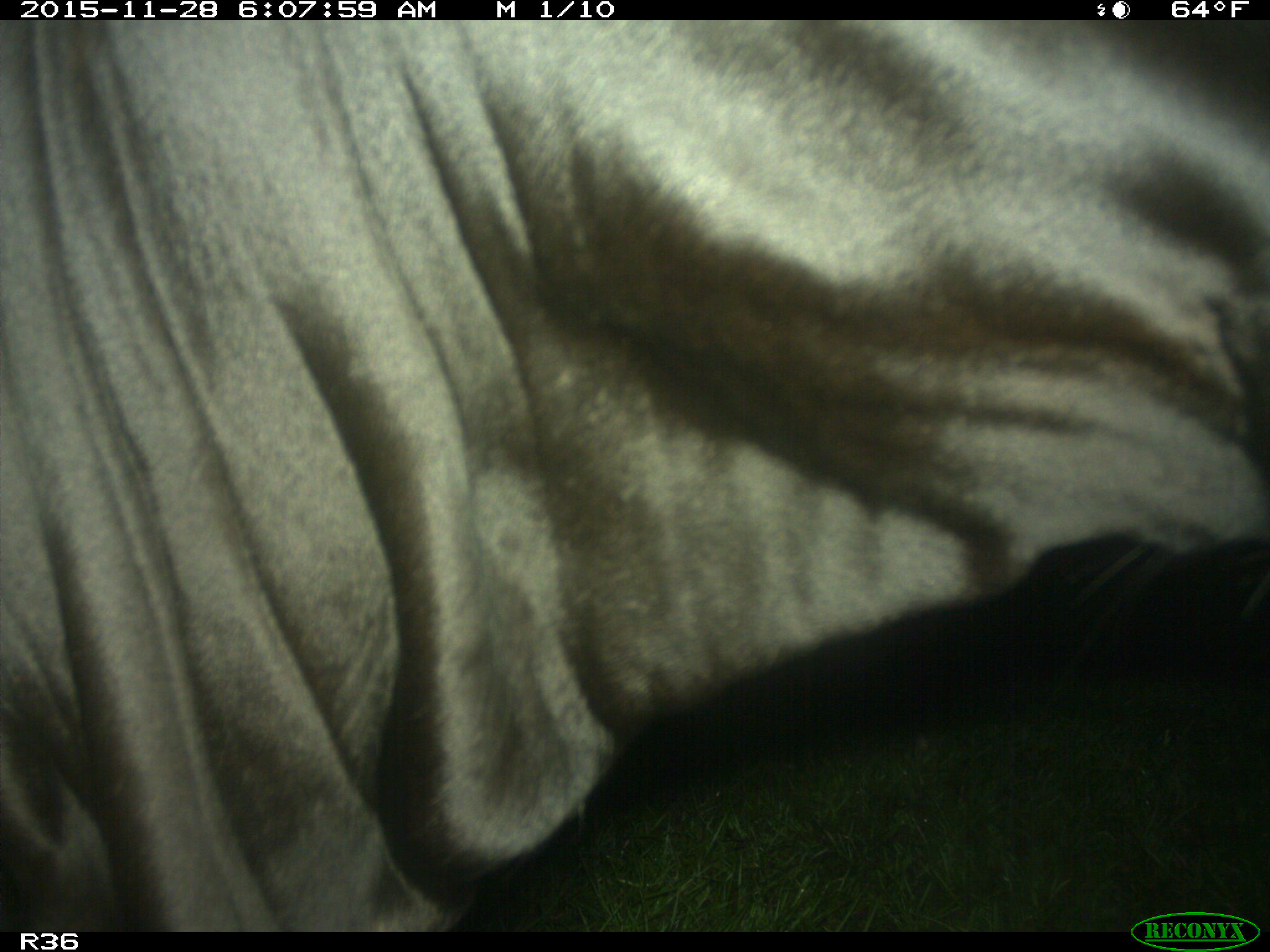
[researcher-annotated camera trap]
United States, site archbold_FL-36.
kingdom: Animalia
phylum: Chordata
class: Mammalia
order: Artiodactyla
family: Bovidae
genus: Bos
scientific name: Bos taurus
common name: domestic cow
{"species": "Bos taurus (domestic cow)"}